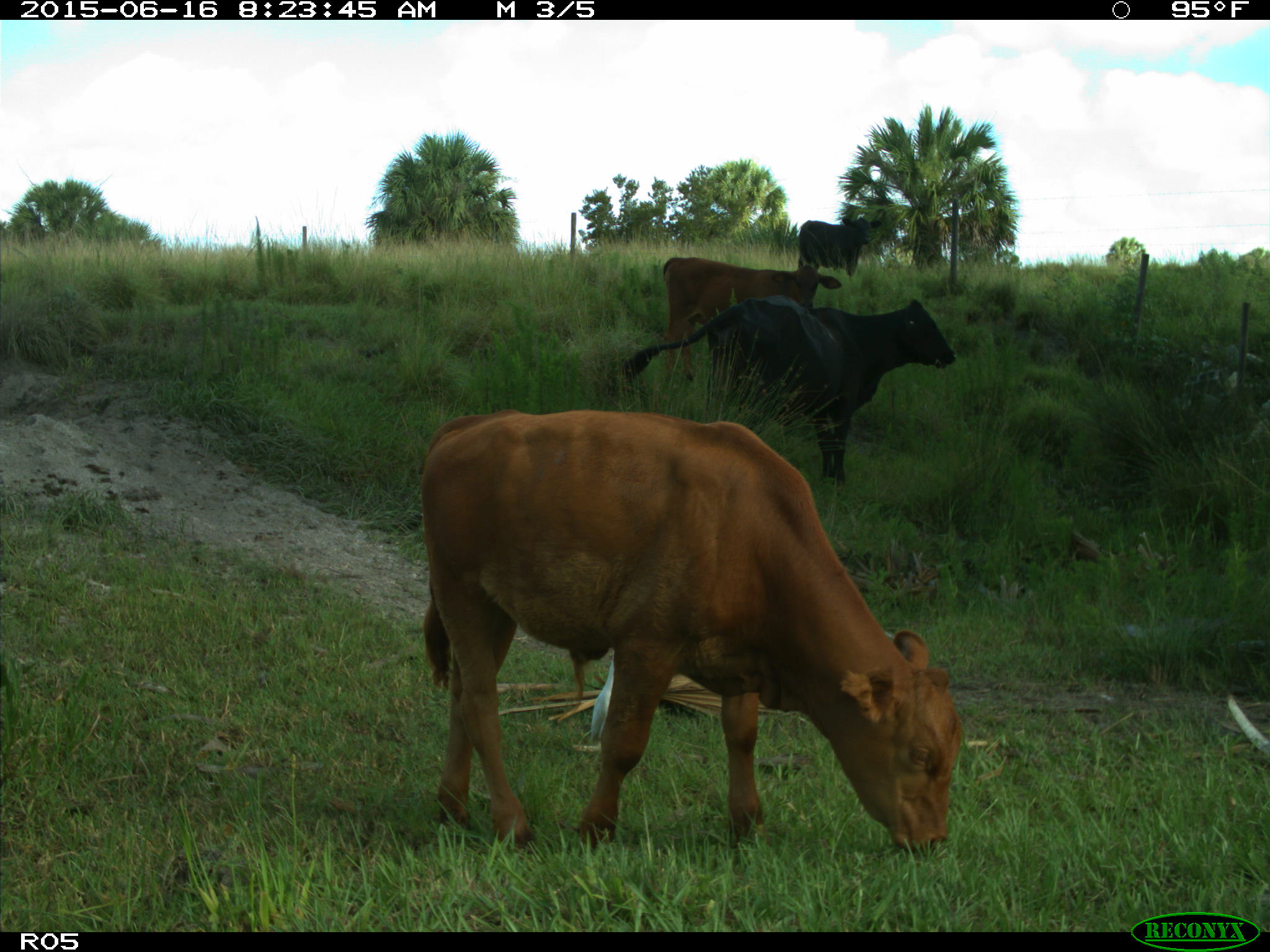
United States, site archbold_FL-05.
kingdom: Animalia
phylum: Chordata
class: Mammalia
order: Artiodactyla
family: Bovidae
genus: Bos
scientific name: Bos taurus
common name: domestic cow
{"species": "Bos taurus (domestic cow)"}